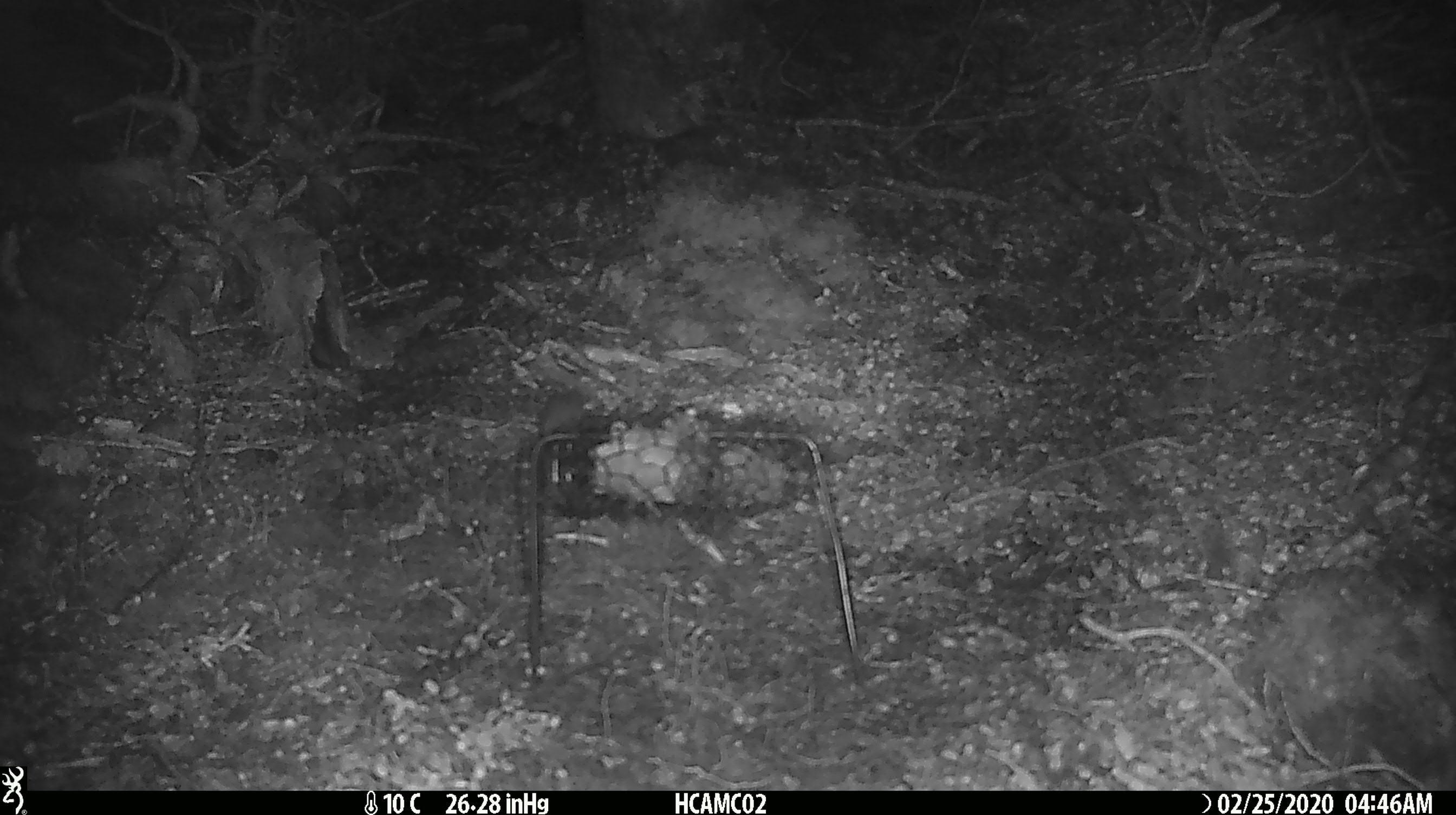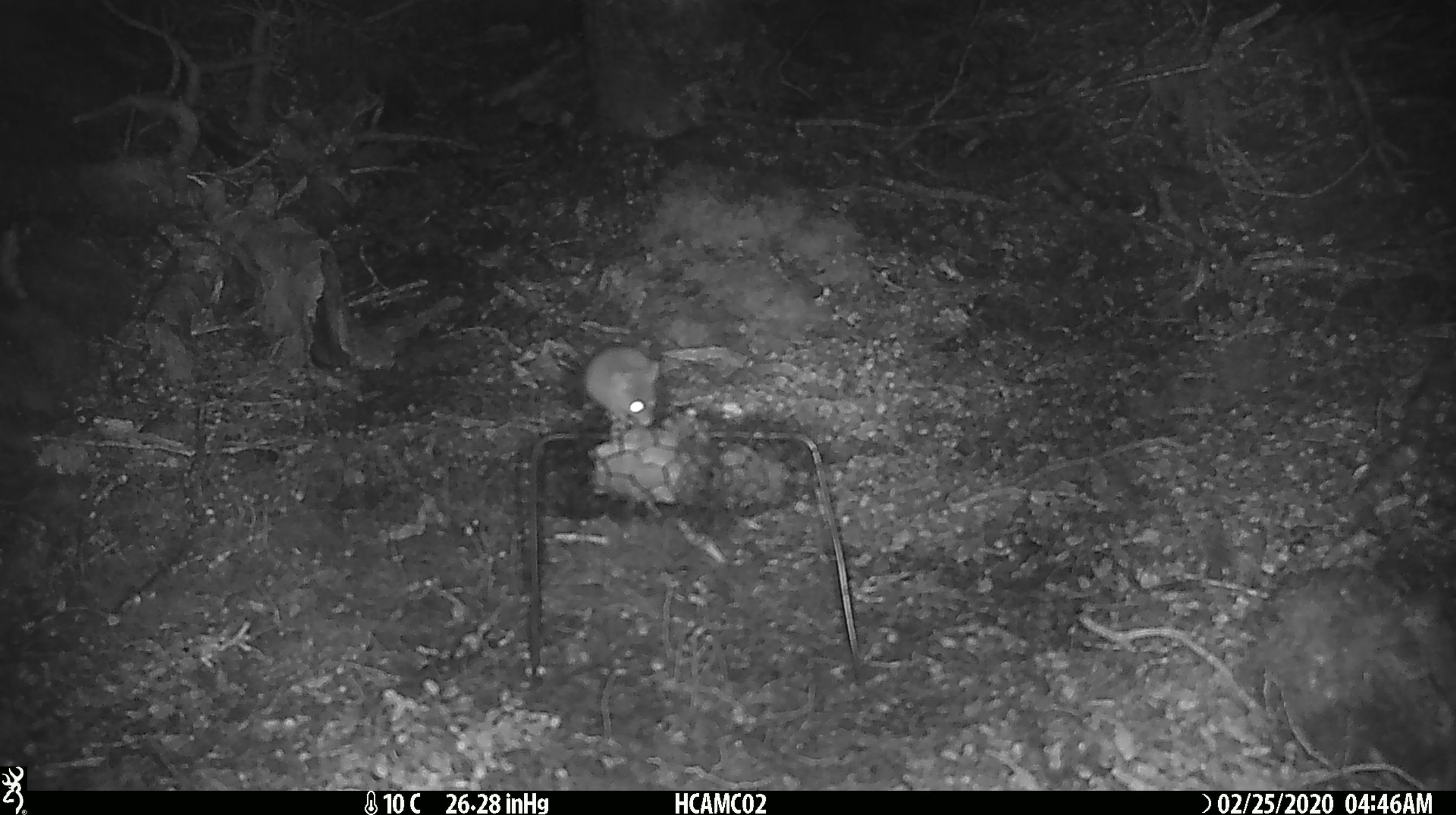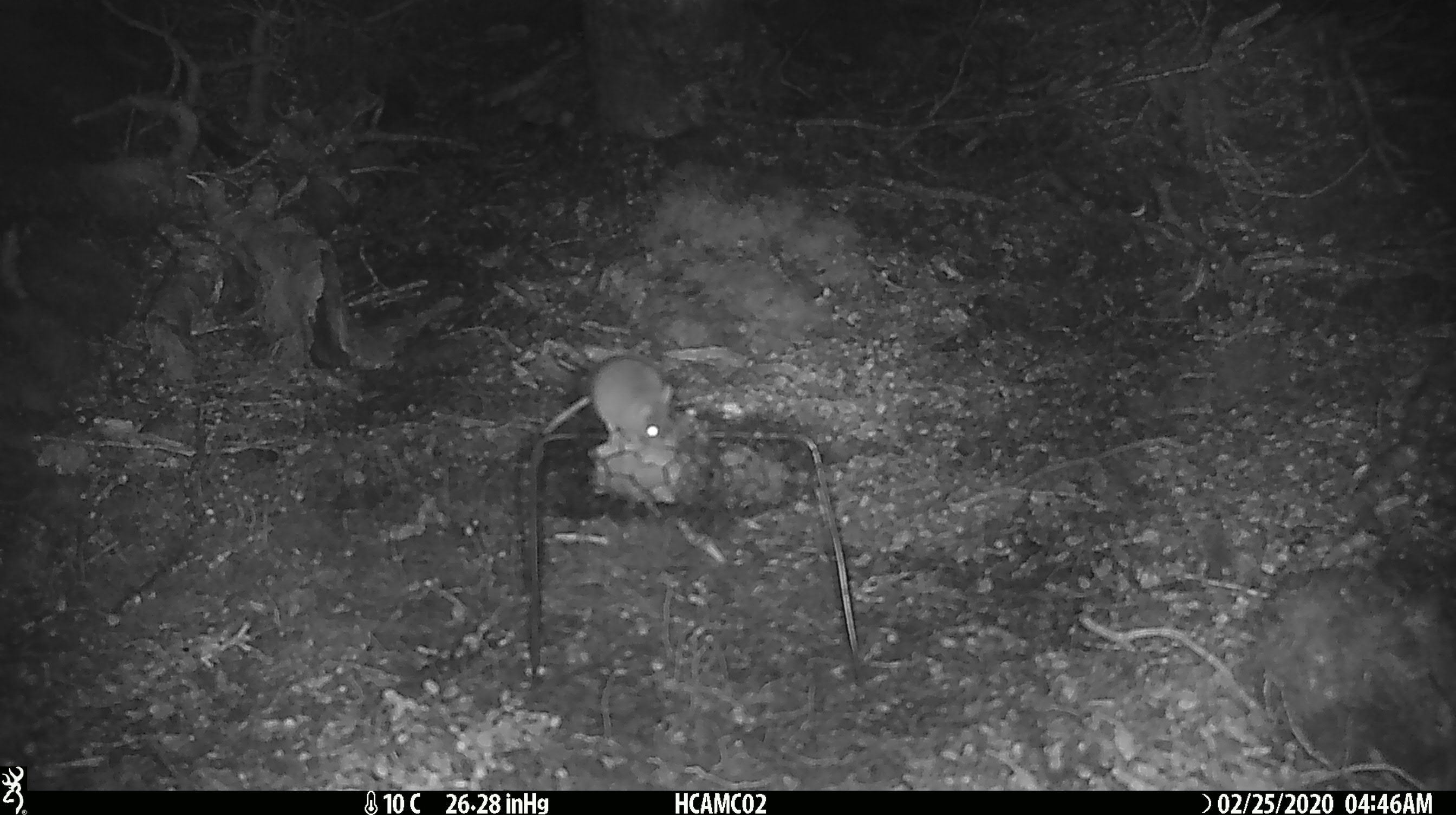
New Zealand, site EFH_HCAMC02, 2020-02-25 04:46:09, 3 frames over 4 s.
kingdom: Animalia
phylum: Chordata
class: Mammalia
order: Rodentia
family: Muridae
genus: Mus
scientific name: Mus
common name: mouse